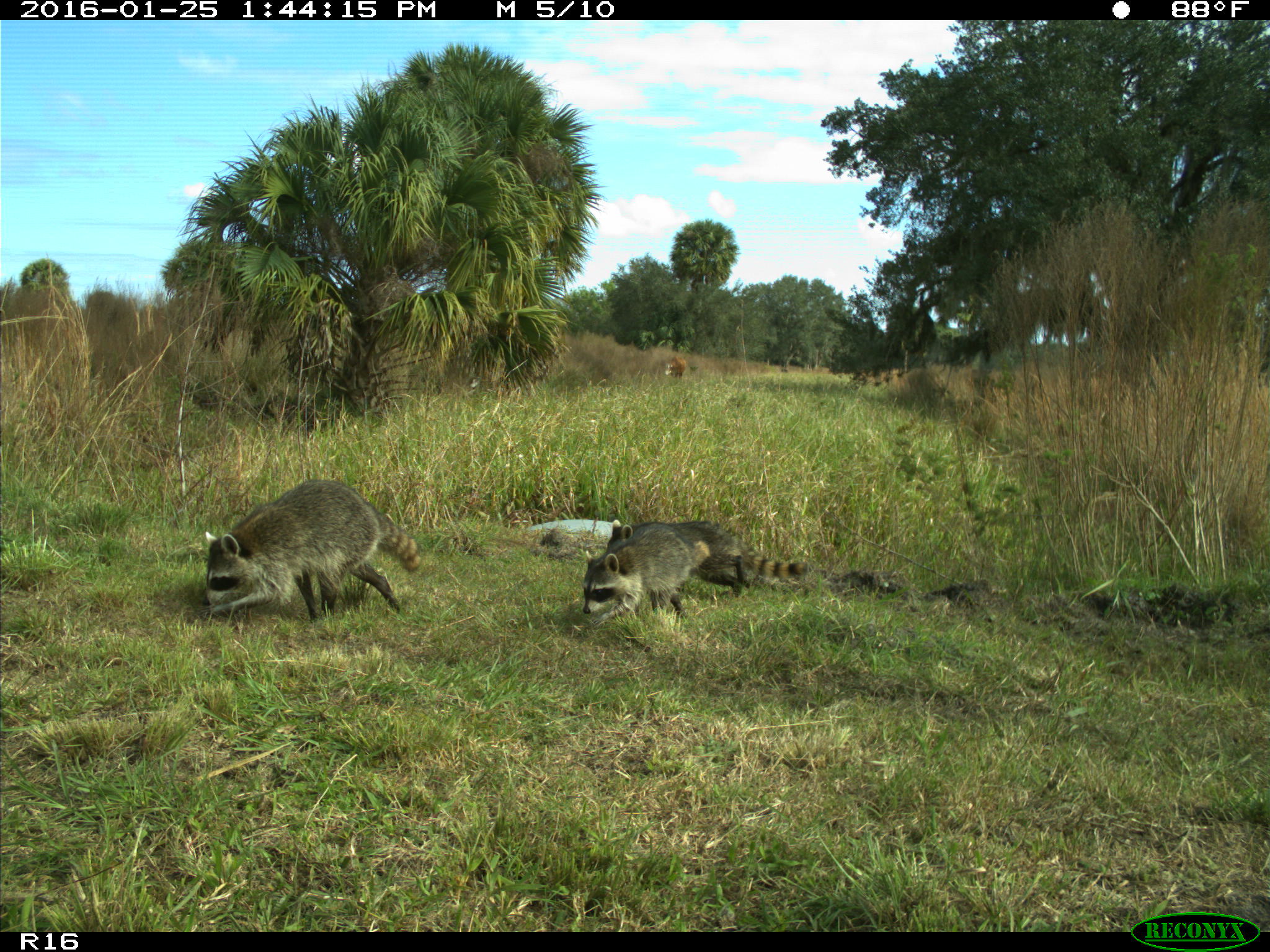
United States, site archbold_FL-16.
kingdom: Animalia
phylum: Chordata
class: Mammalia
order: Carnivora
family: Procyonidae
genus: Procyon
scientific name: Procyon lotor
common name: common raccoon